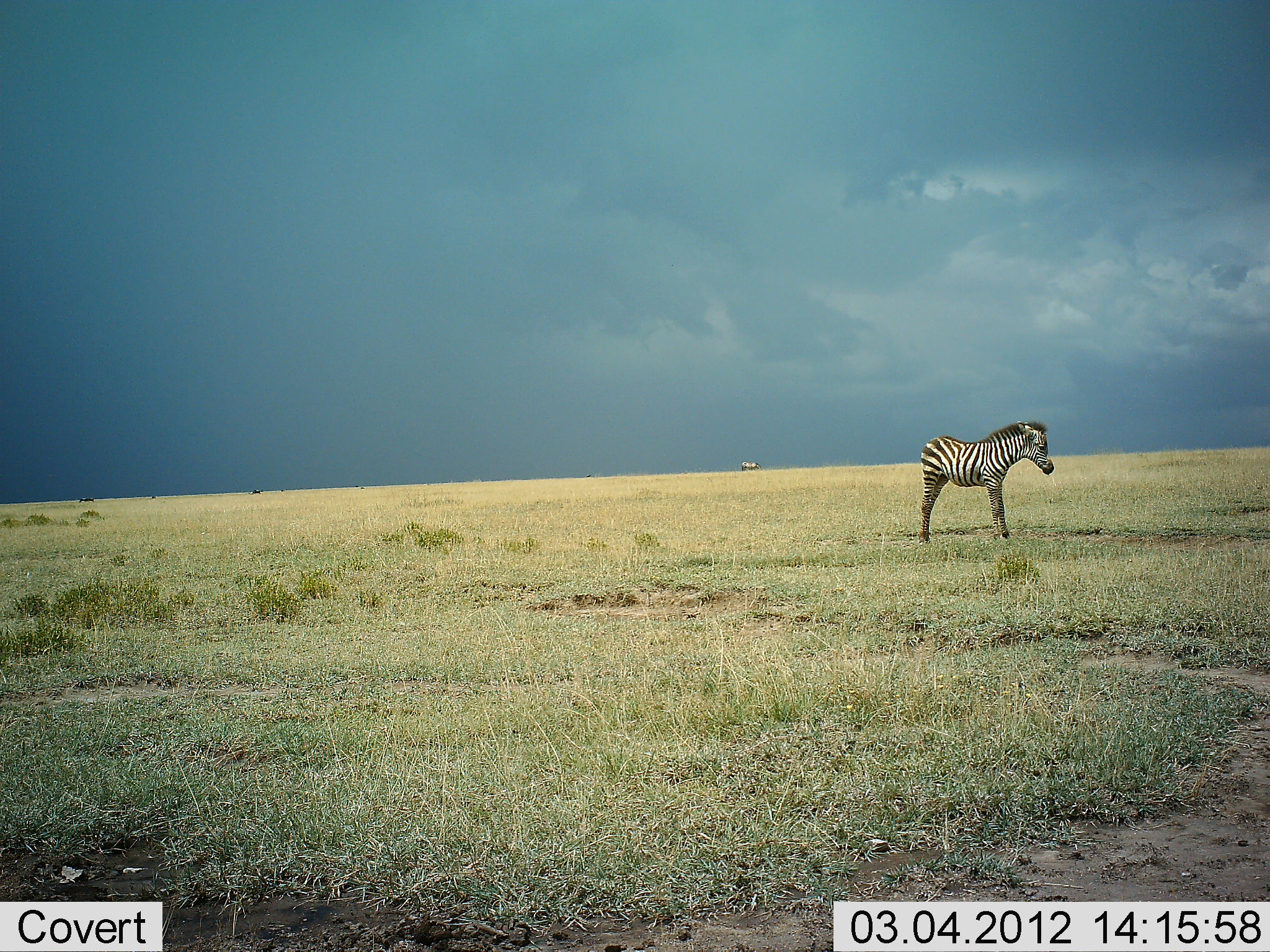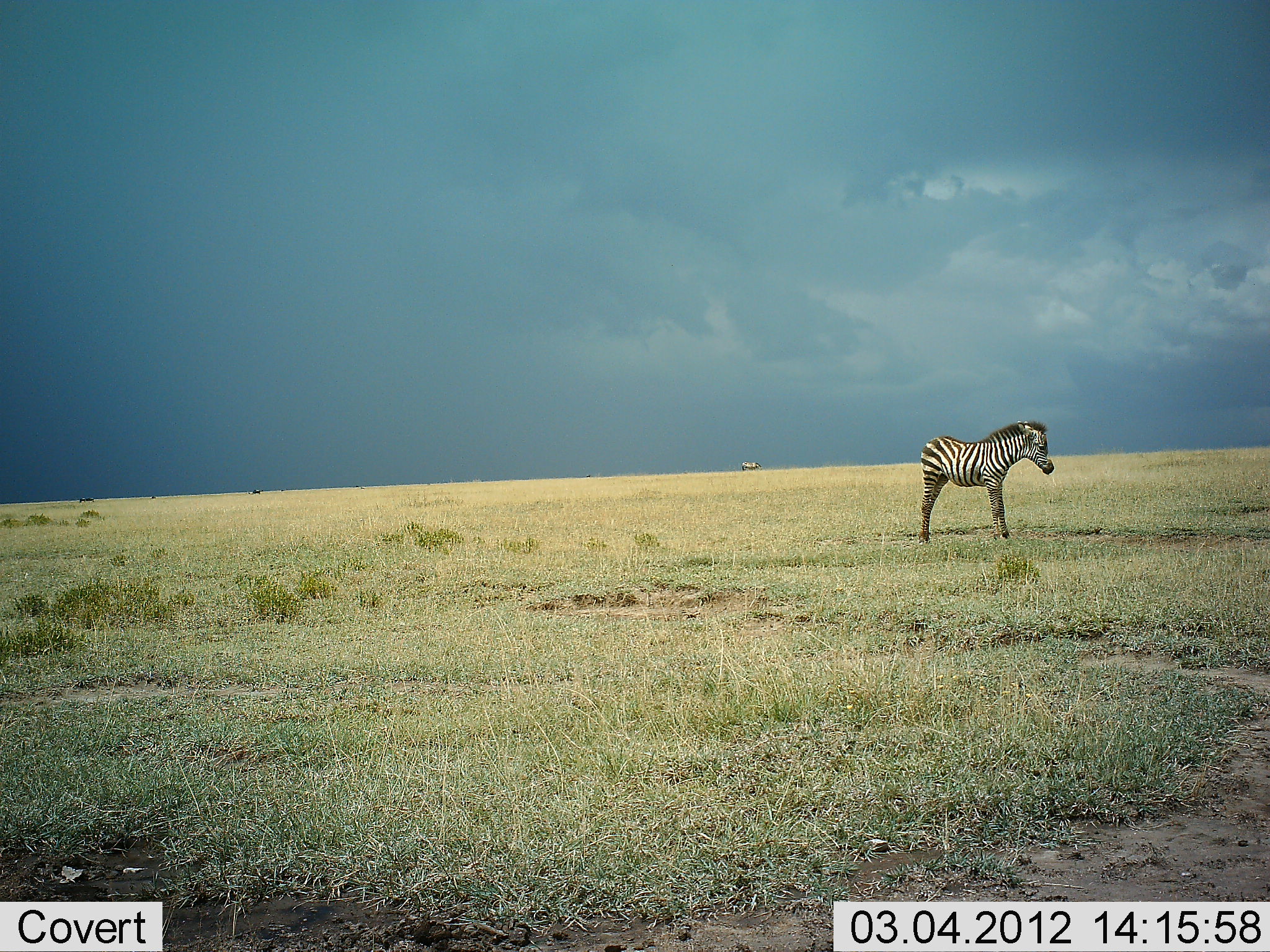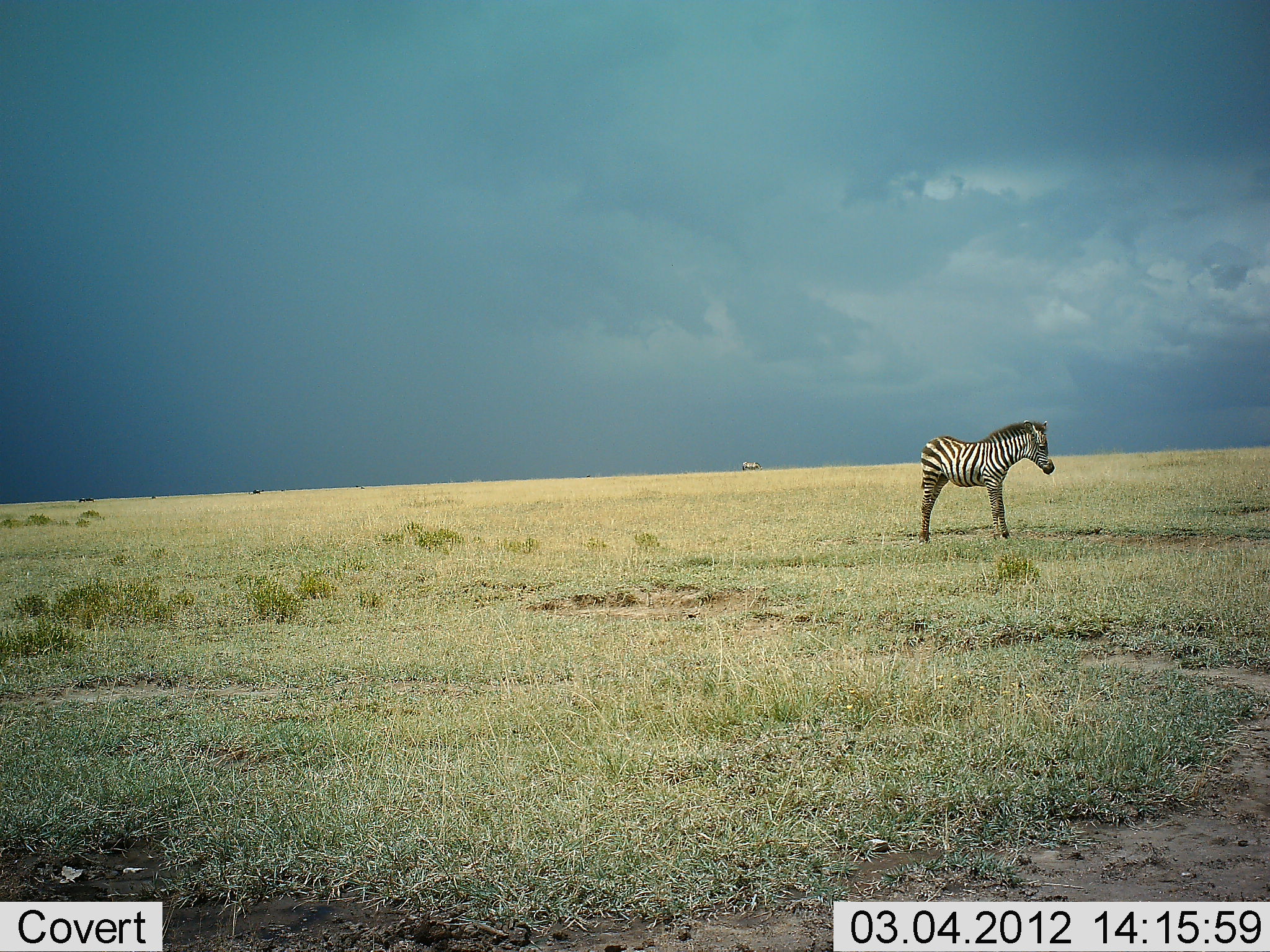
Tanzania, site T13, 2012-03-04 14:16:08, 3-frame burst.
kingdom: Animalia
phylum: Chordata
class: Mammalia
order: Perissodactyla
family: Equidae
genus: Equus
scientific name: Equus quagga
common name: plains zebra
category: zebra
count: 1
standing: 100%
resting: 0%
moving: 0%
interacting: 0%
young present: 21%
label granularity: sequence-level